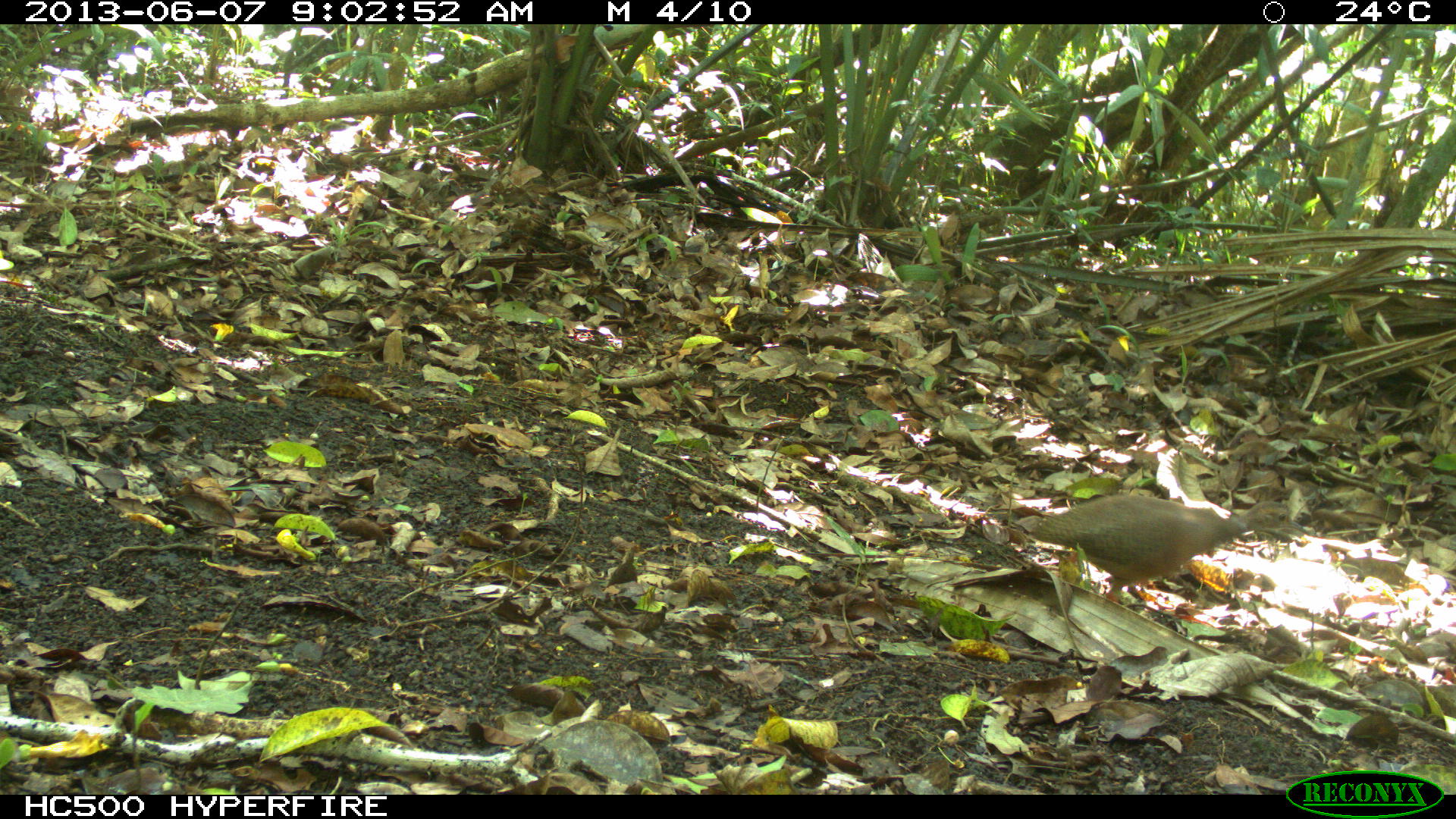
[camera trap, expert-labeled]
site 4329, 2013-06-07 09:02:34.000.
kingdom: Animalia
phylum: Chordata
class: Aves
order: Tinamiformes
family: Tinamidae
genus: Tinamus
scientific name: Tinamus major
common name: great tinamou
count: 1